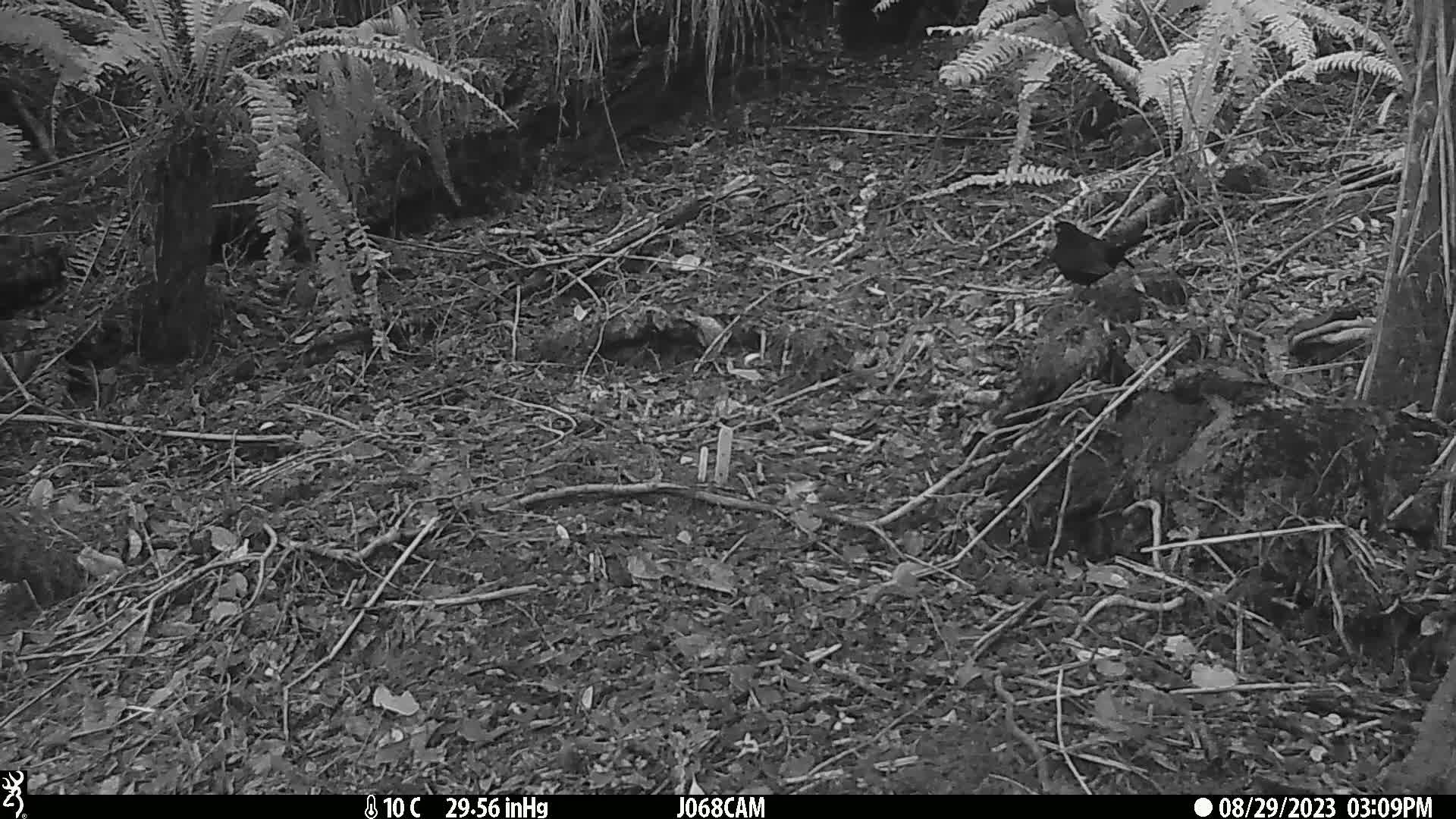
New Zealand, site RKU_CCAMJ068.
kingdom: Animalia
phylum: Chordata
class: Aves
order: Passeriformes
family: Turdidae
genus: Turdus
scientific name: Turdus merula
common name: eurasian blackbird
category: blackbird